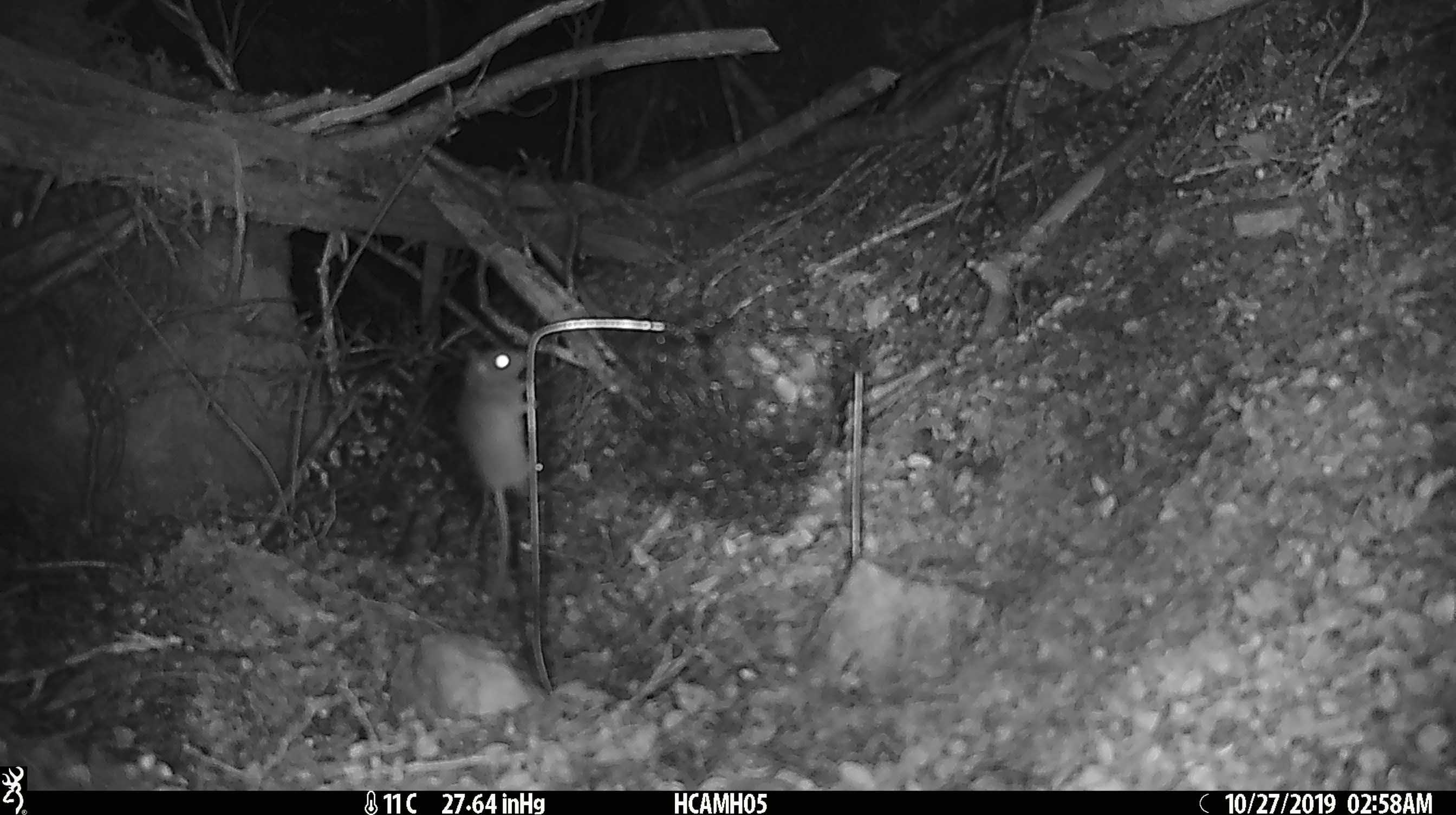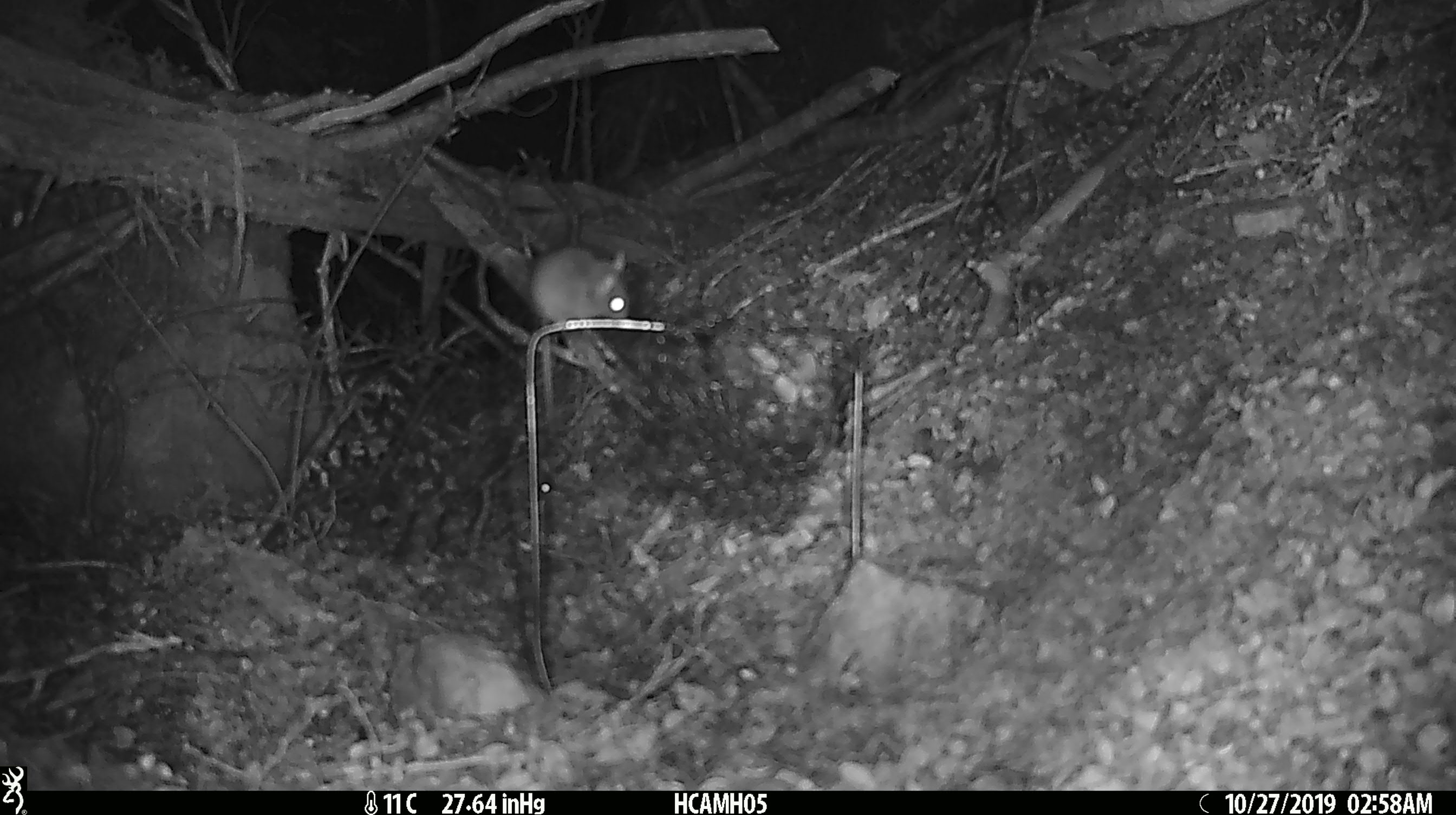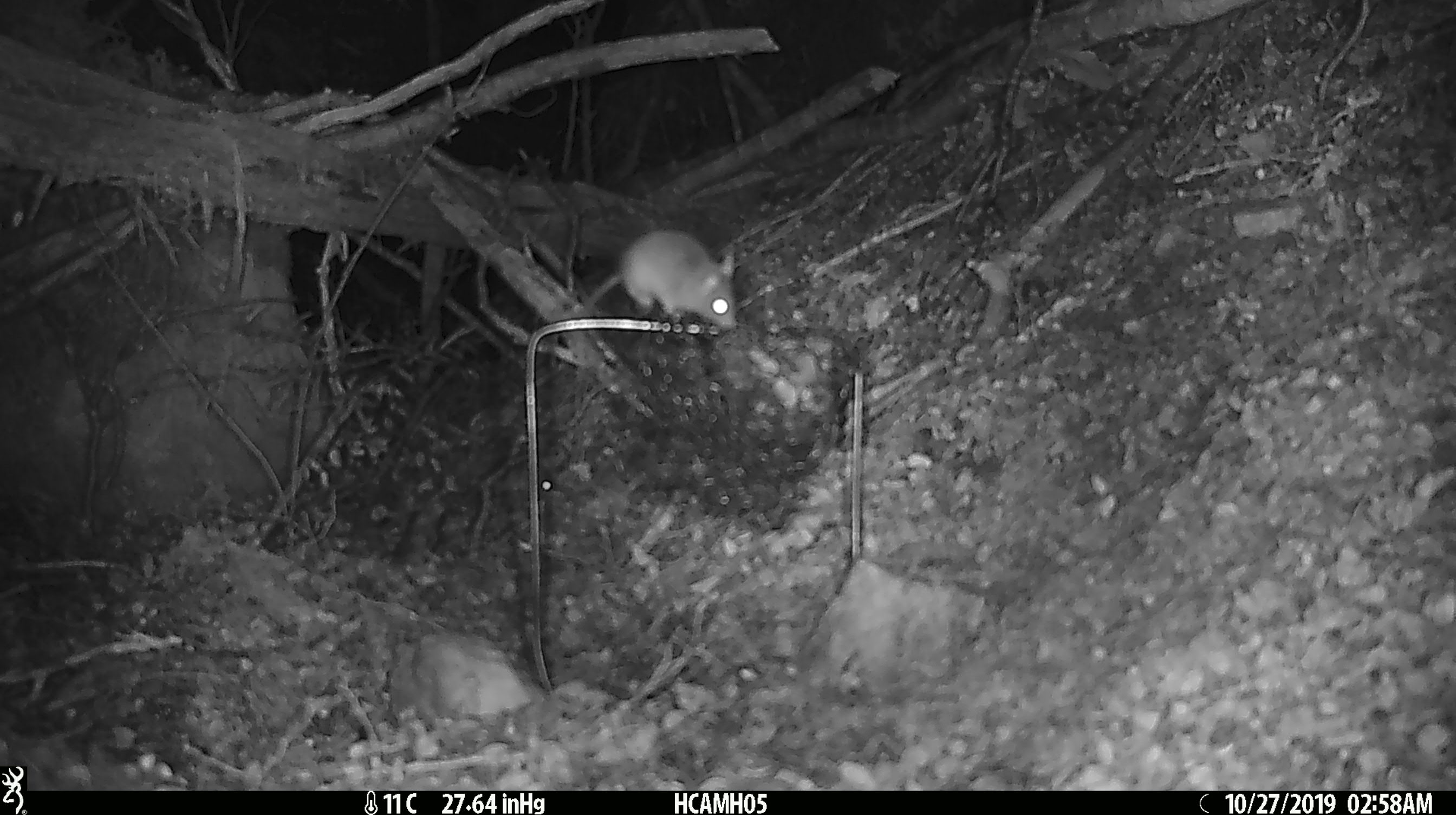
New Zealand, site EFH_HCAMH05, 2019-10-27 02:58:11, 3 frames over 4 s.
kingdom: Animalia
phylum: Chordata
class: Mammalia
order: Rodentia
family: Muridae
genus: Mus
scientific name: Mus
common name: mouse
Mouse (Mus).